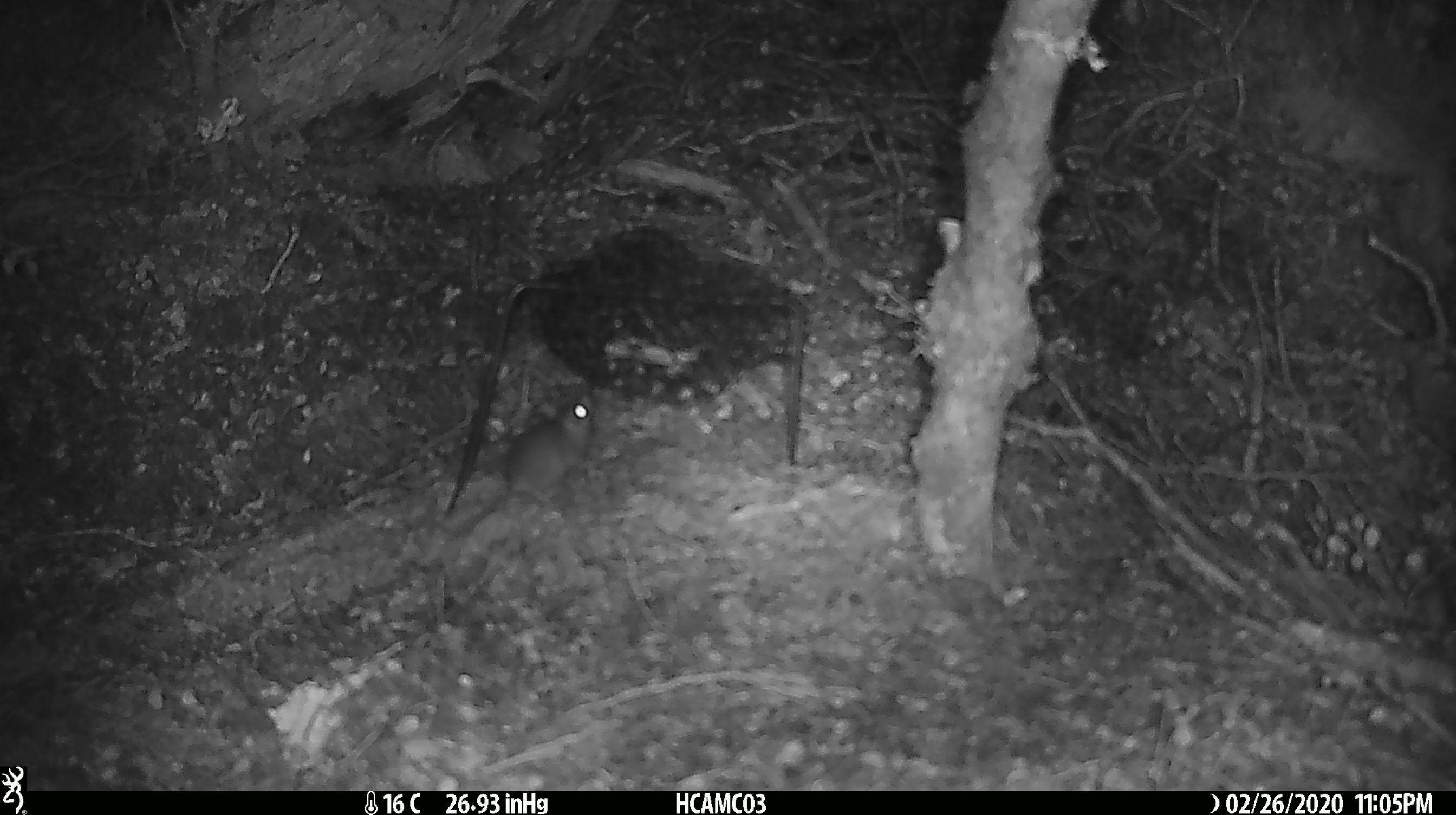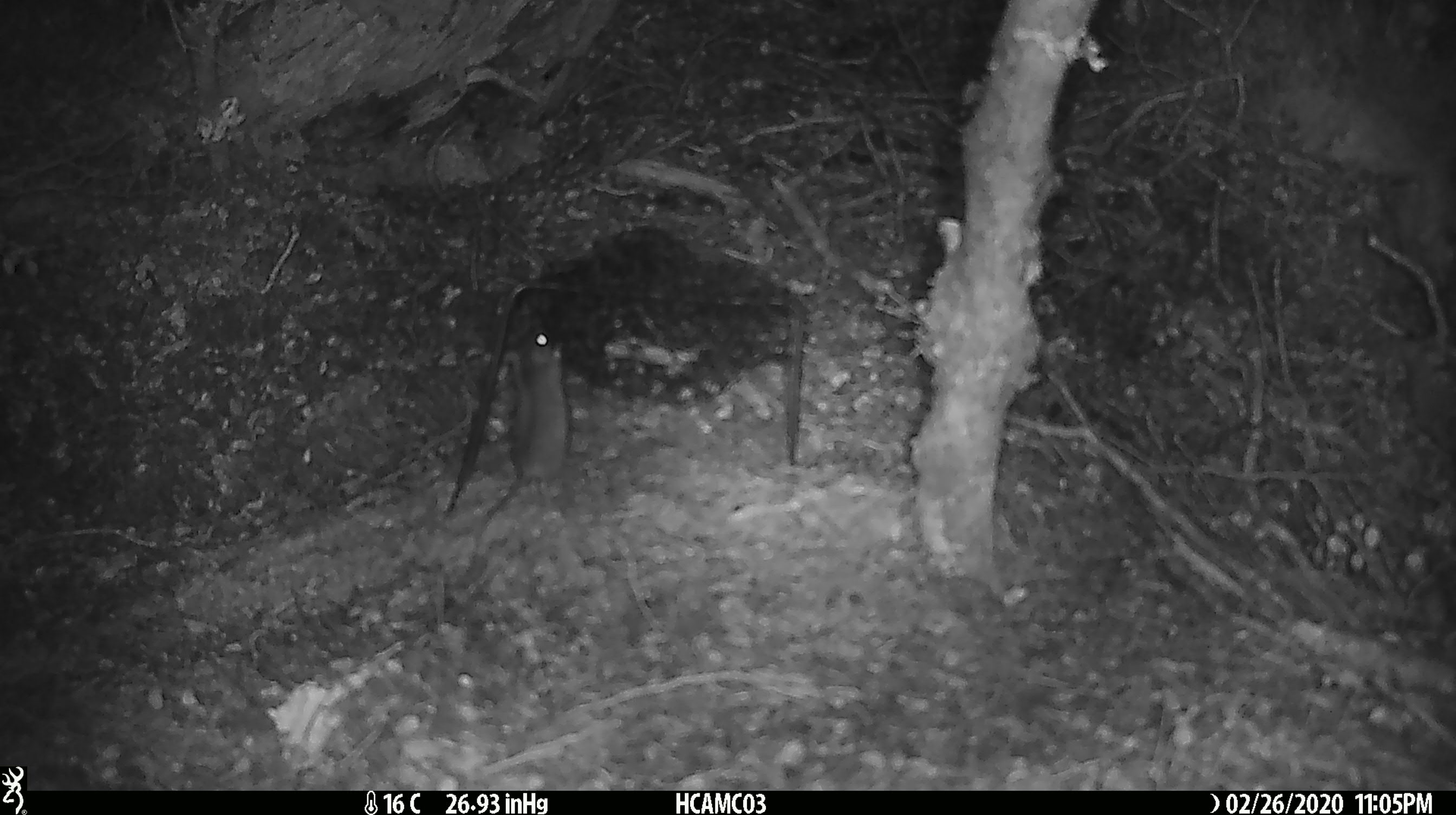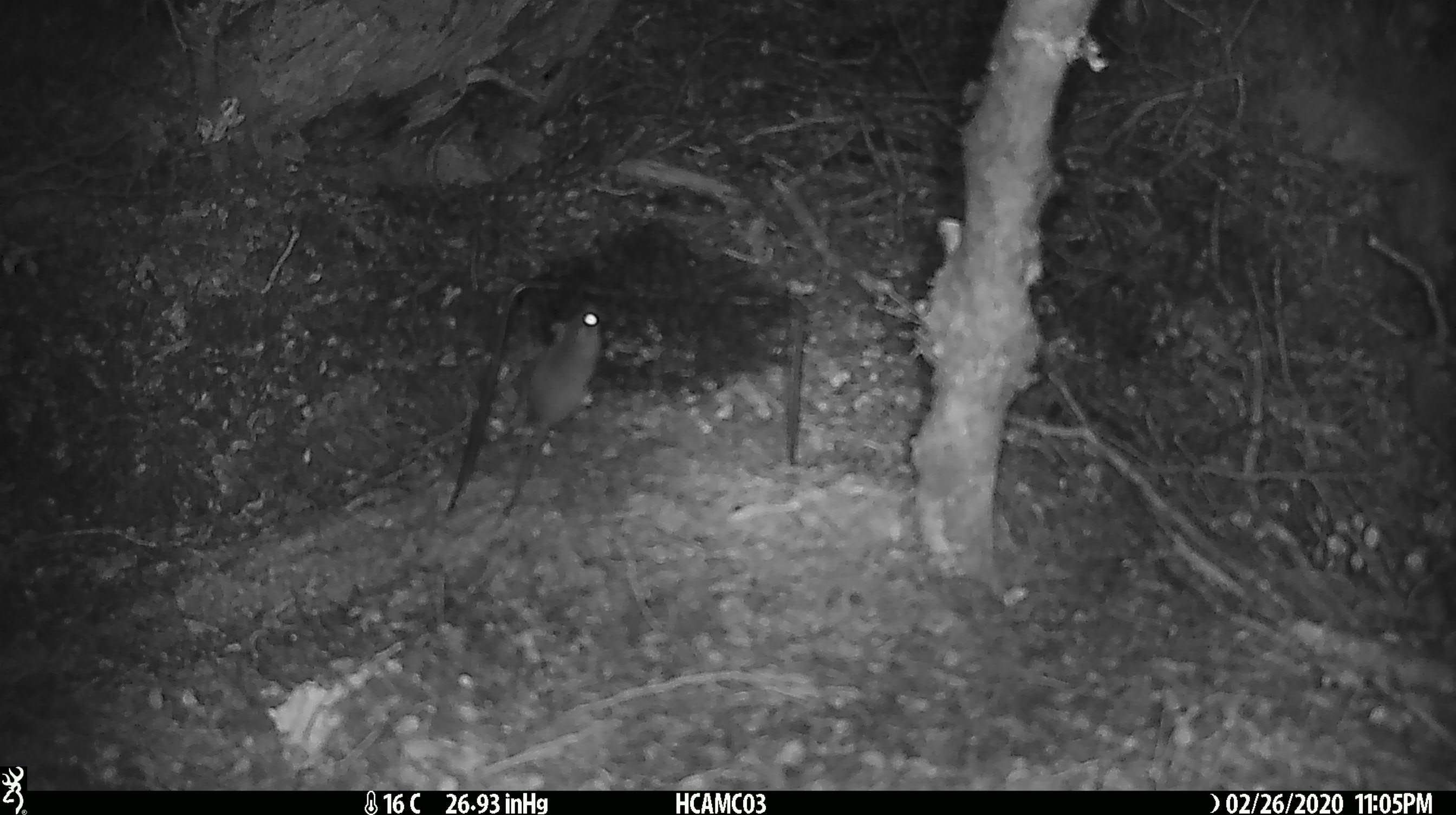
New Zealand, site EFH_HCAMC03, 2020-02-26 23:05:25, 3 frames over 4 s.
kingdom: Animalia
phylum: Chordata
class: Mammalia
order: Rodentia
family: Muridae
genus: Mus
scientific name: Mus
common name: mouse